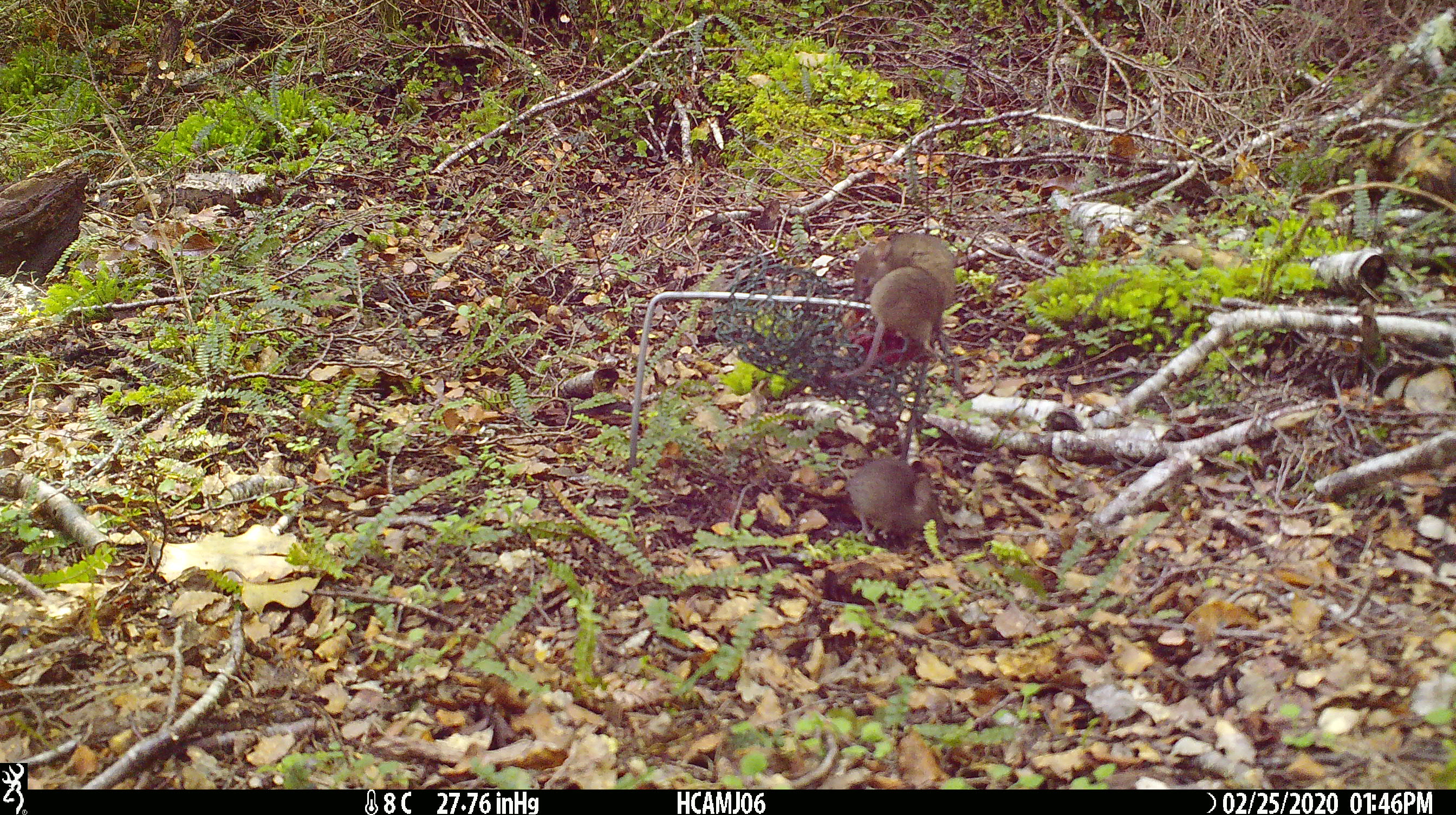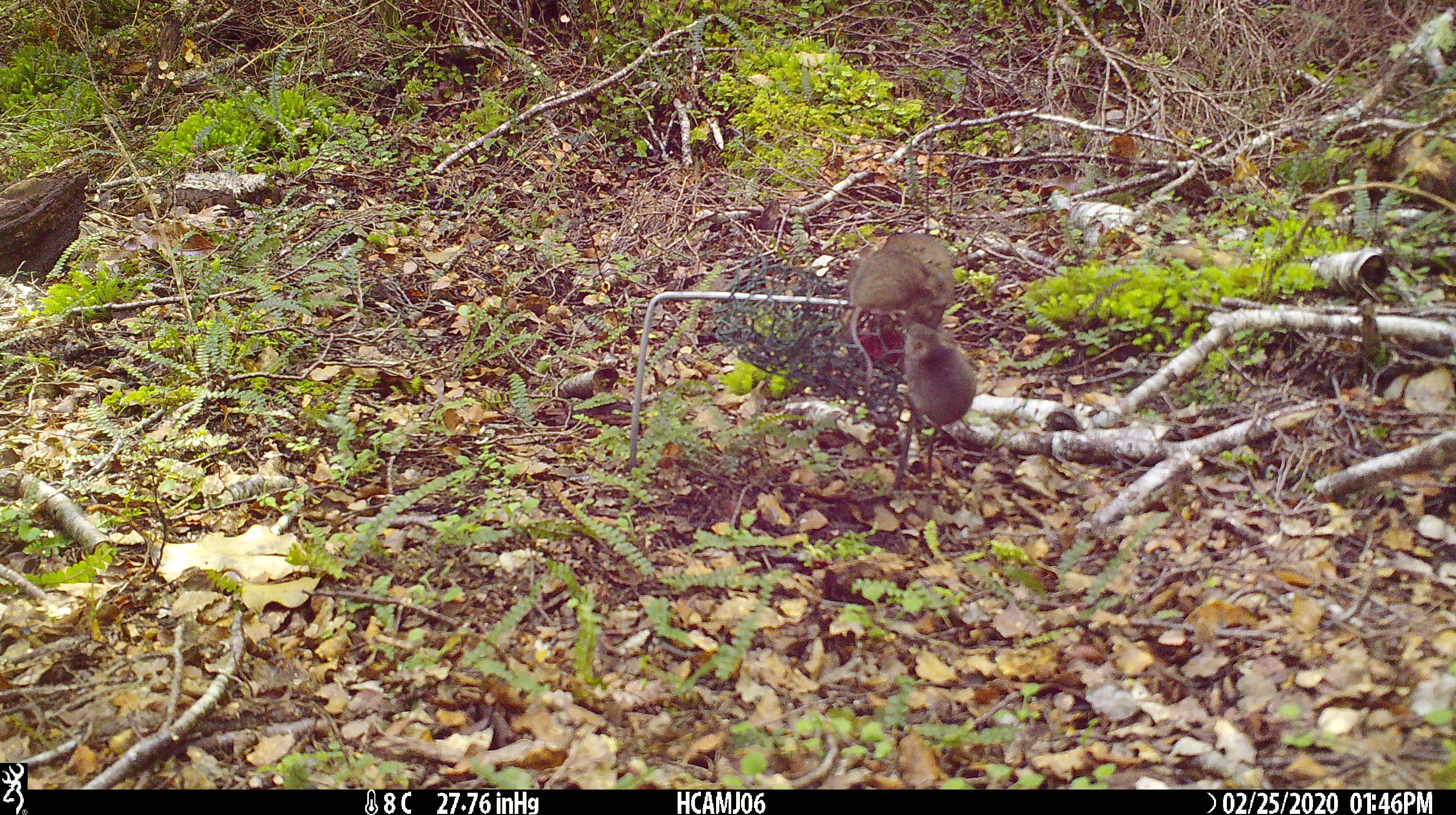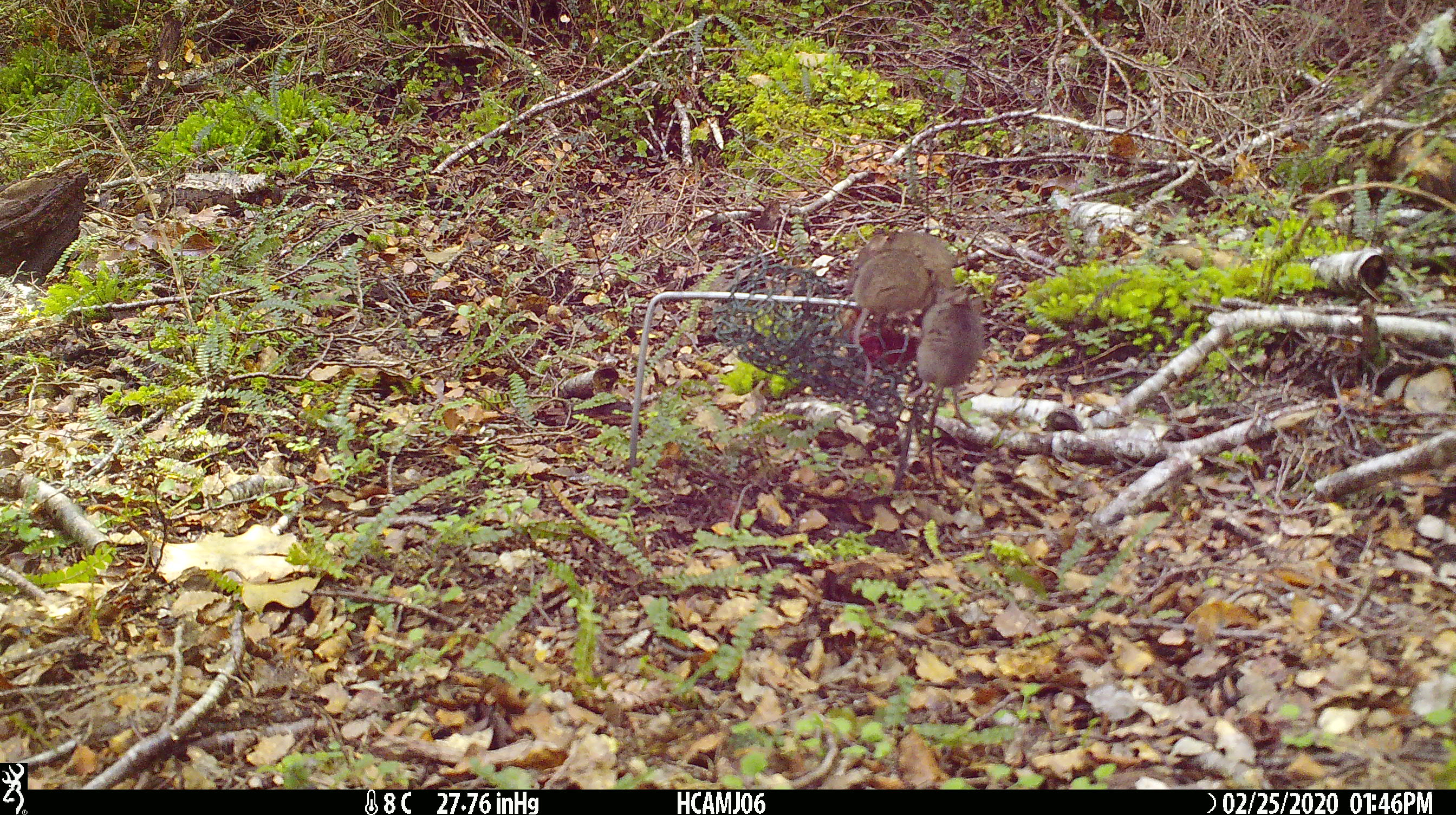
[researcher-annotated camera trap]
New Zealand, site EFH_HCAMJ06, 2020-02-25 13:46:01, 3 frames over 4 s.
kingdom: Animalia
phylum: Chordata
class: Mammalia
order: Rodentia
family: Muridae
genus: Mus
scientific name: Mus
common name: mouse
Mouse (Mus).